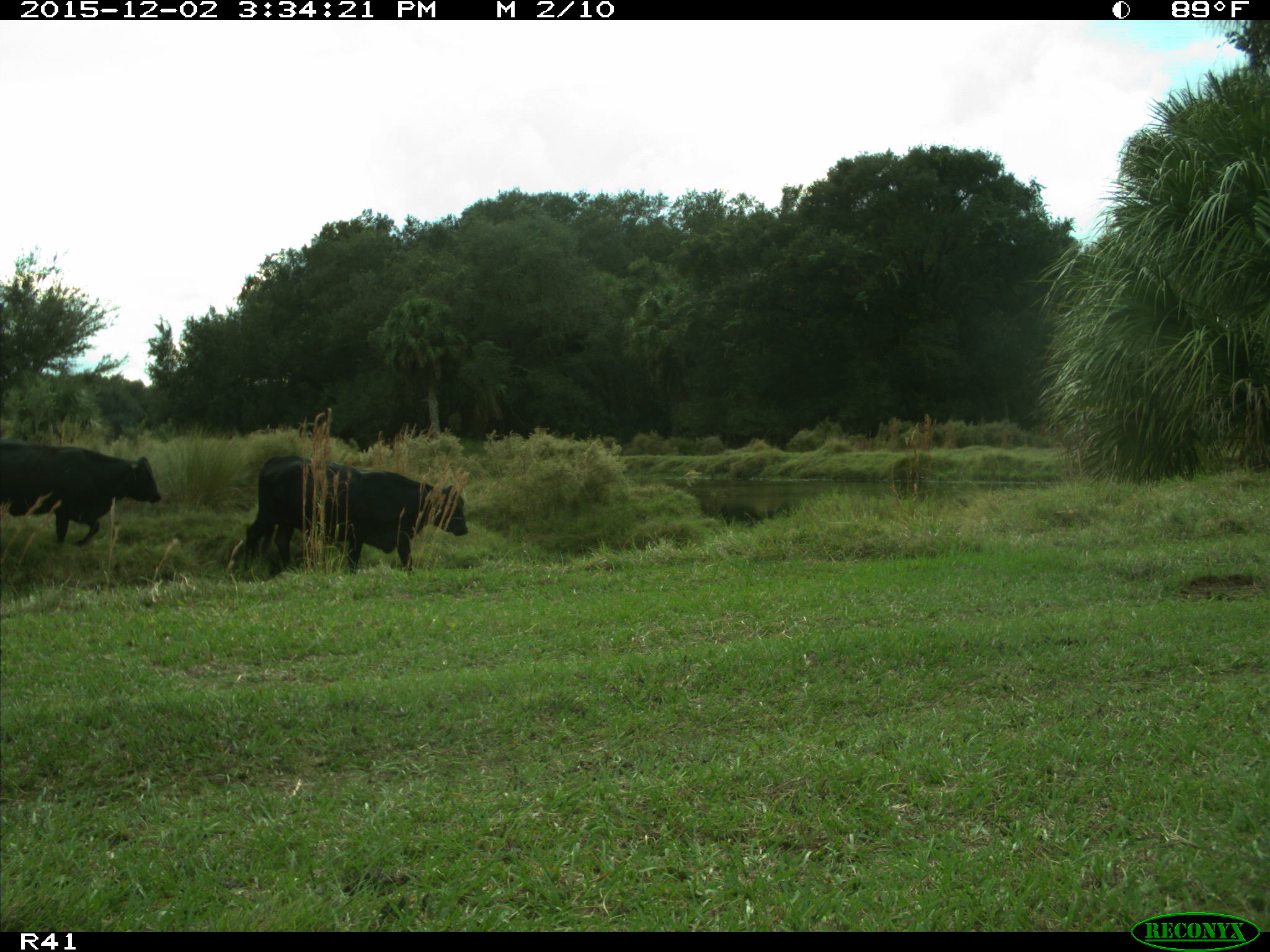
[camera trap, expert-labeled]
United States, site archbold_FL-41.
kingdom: Animalia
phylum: Chordata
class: Mammalia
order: Artiodactyla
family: Bovidae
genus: Bos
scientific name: Bos taurus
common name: domestic cow